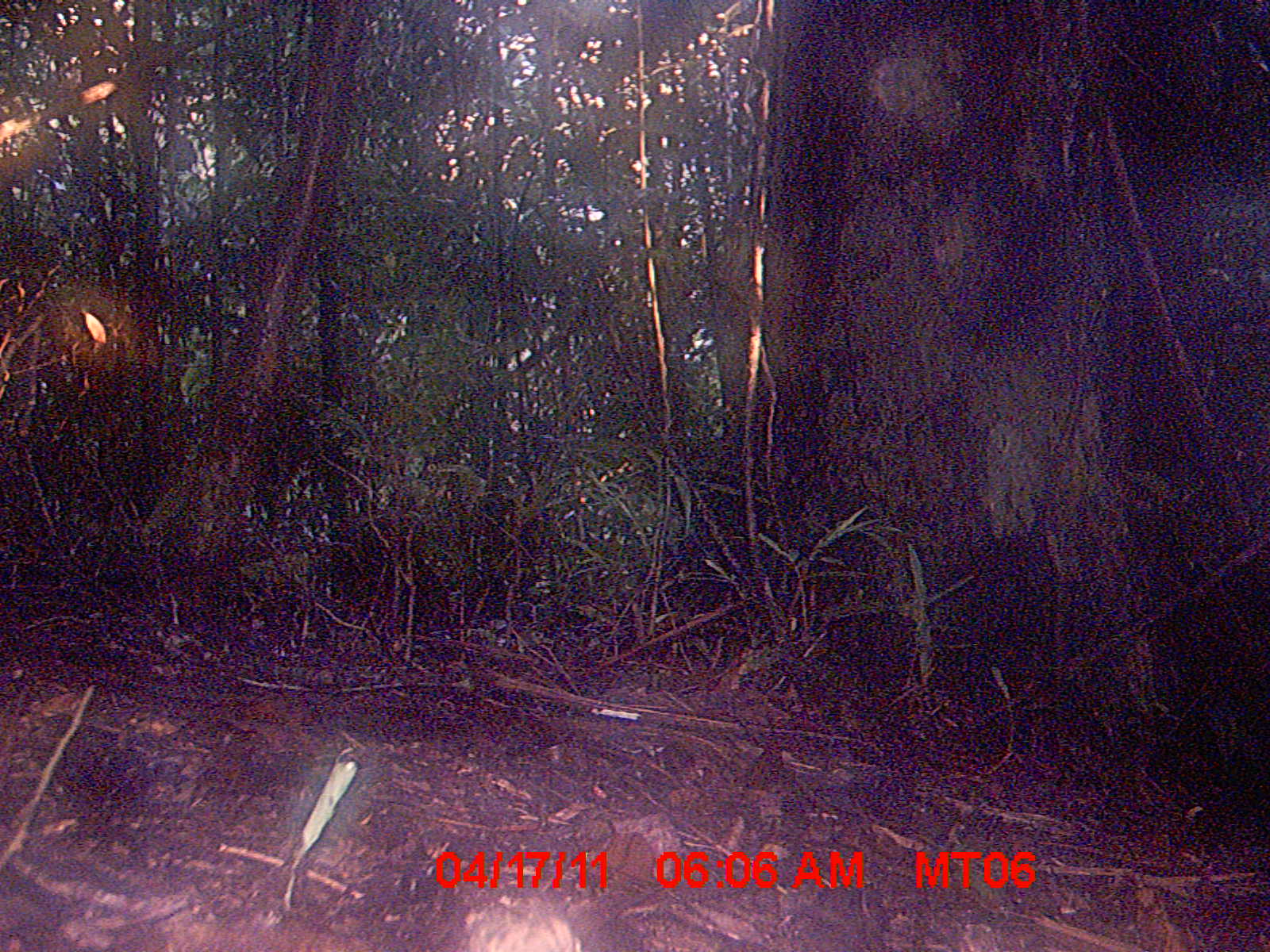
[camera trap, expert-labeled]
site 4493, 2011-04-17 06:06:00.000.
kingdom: Animalia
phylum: Chordata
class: Aves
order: Gruiformes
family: Sarothruridae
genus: Mentocrex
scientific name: Mentocrex kioloides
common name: madagascar wood rail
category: canirallus kioloides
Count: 1.